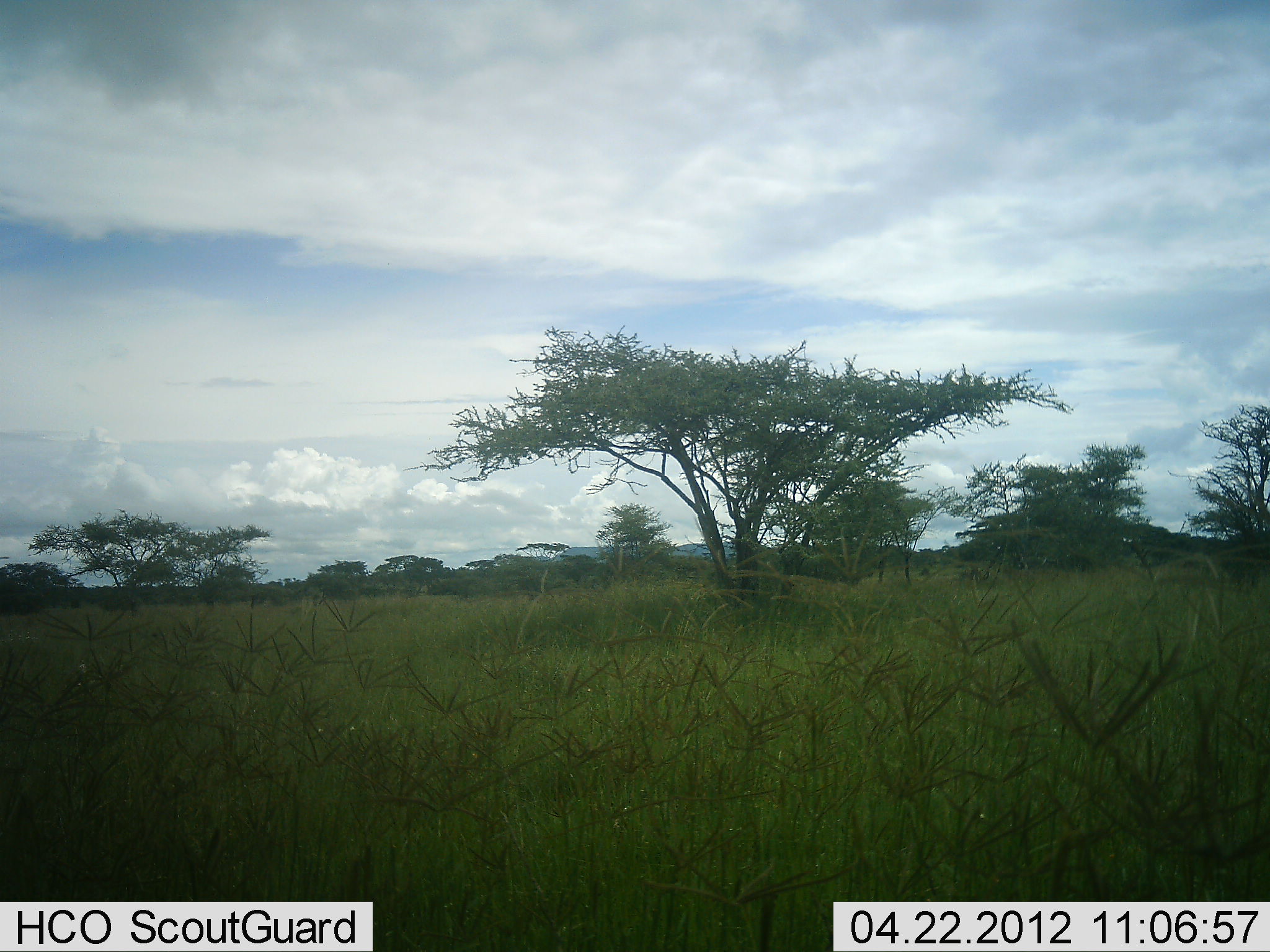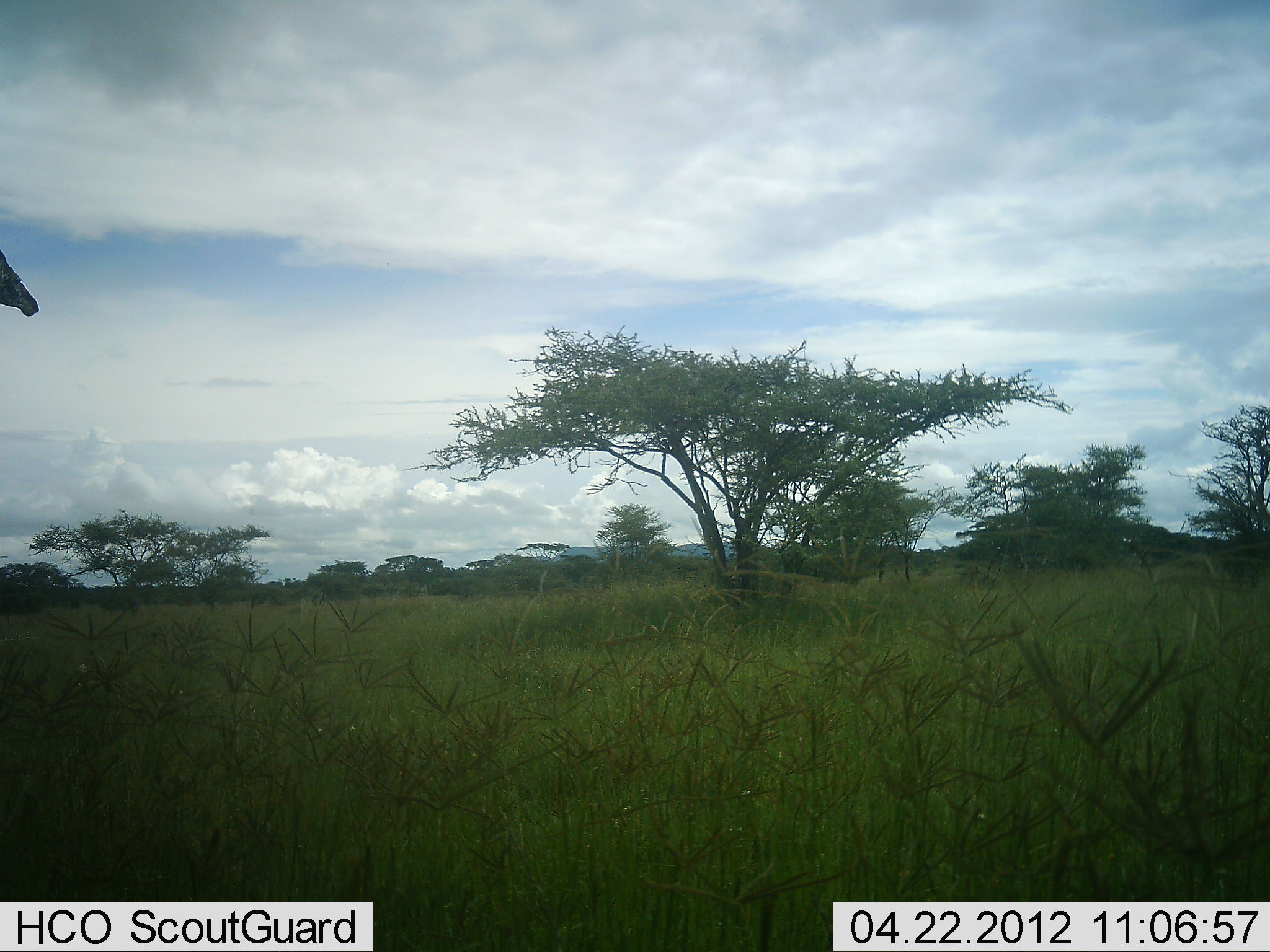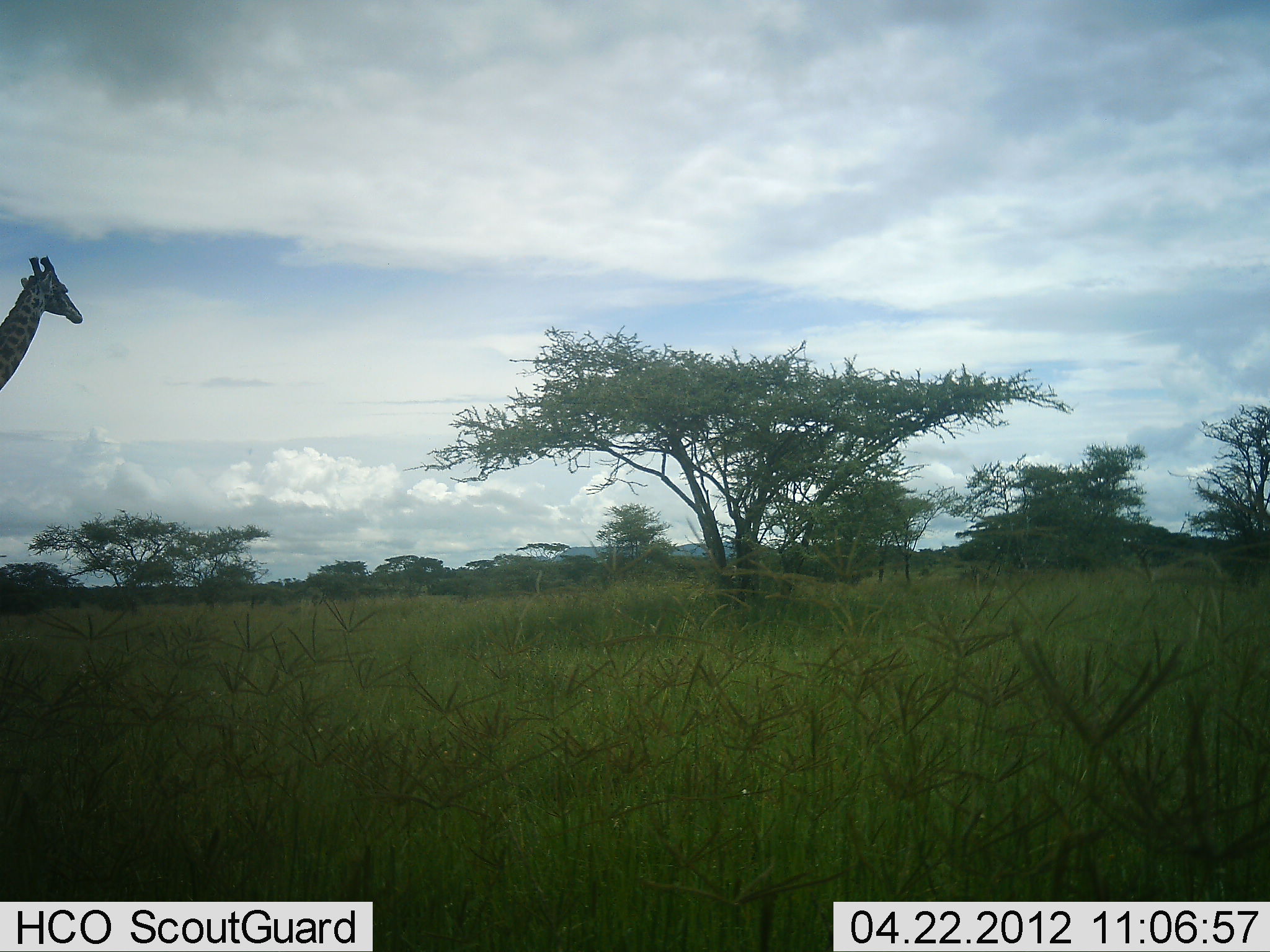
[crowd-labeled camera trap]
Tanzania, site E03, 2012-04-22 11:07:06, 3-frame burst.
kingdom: Animalia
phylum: Chordata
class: Mammalia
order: Artiodactyla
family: Giraffidae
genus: Giraffa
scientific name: Giraffa camelopardalis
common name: giraffe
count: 1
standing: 0%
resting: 0%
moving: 100%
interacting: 0%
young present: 0%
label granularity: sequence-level